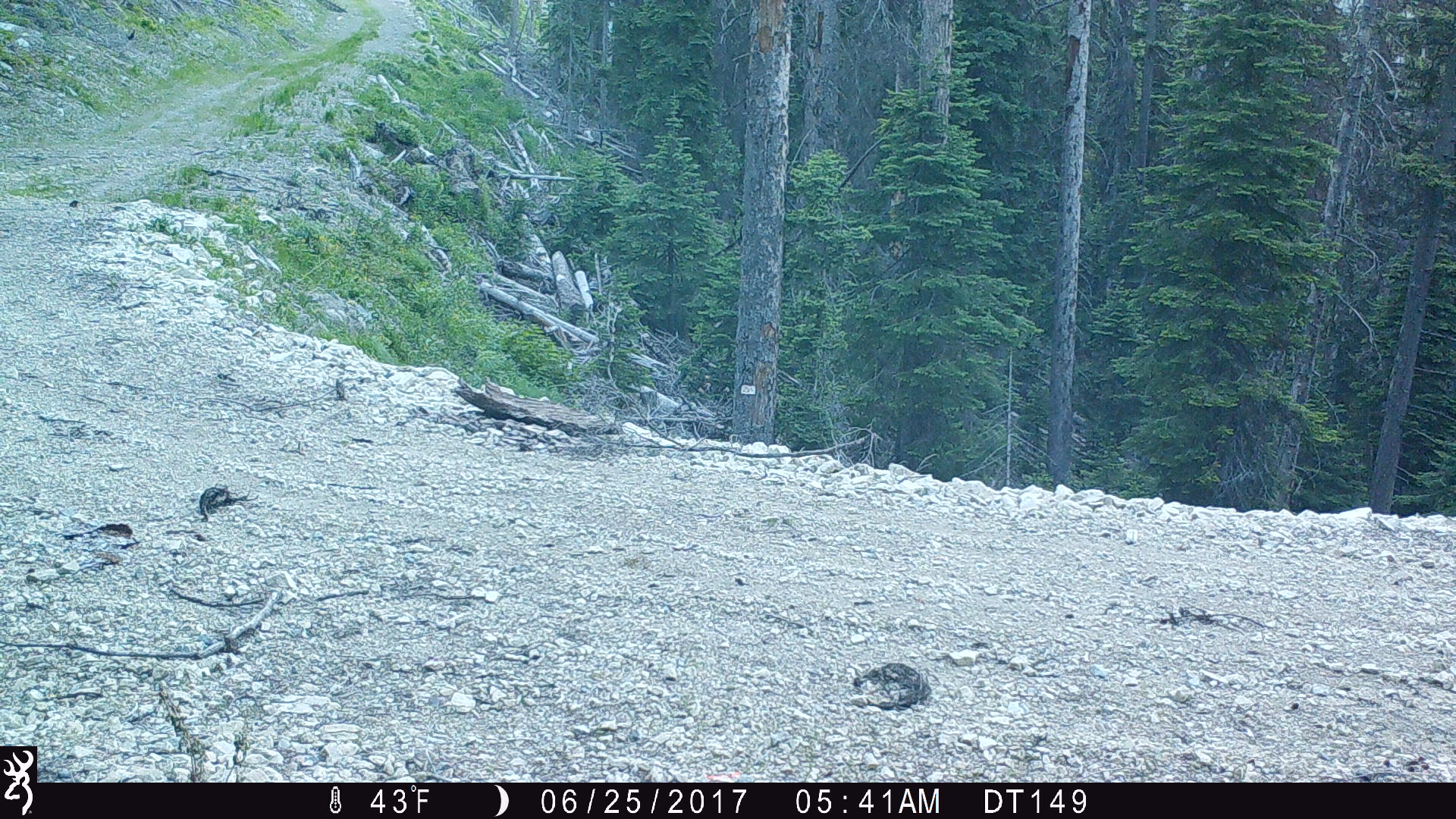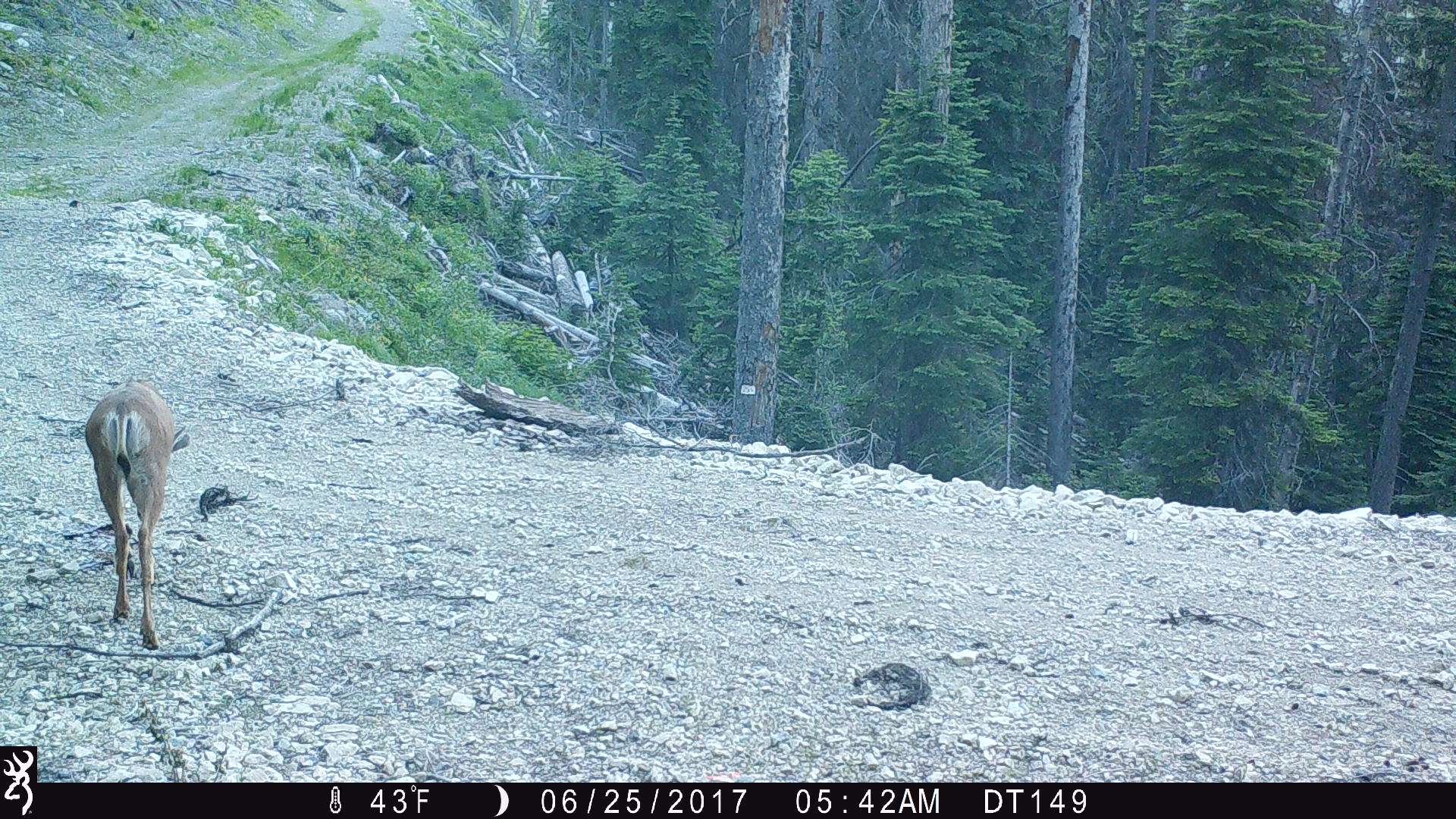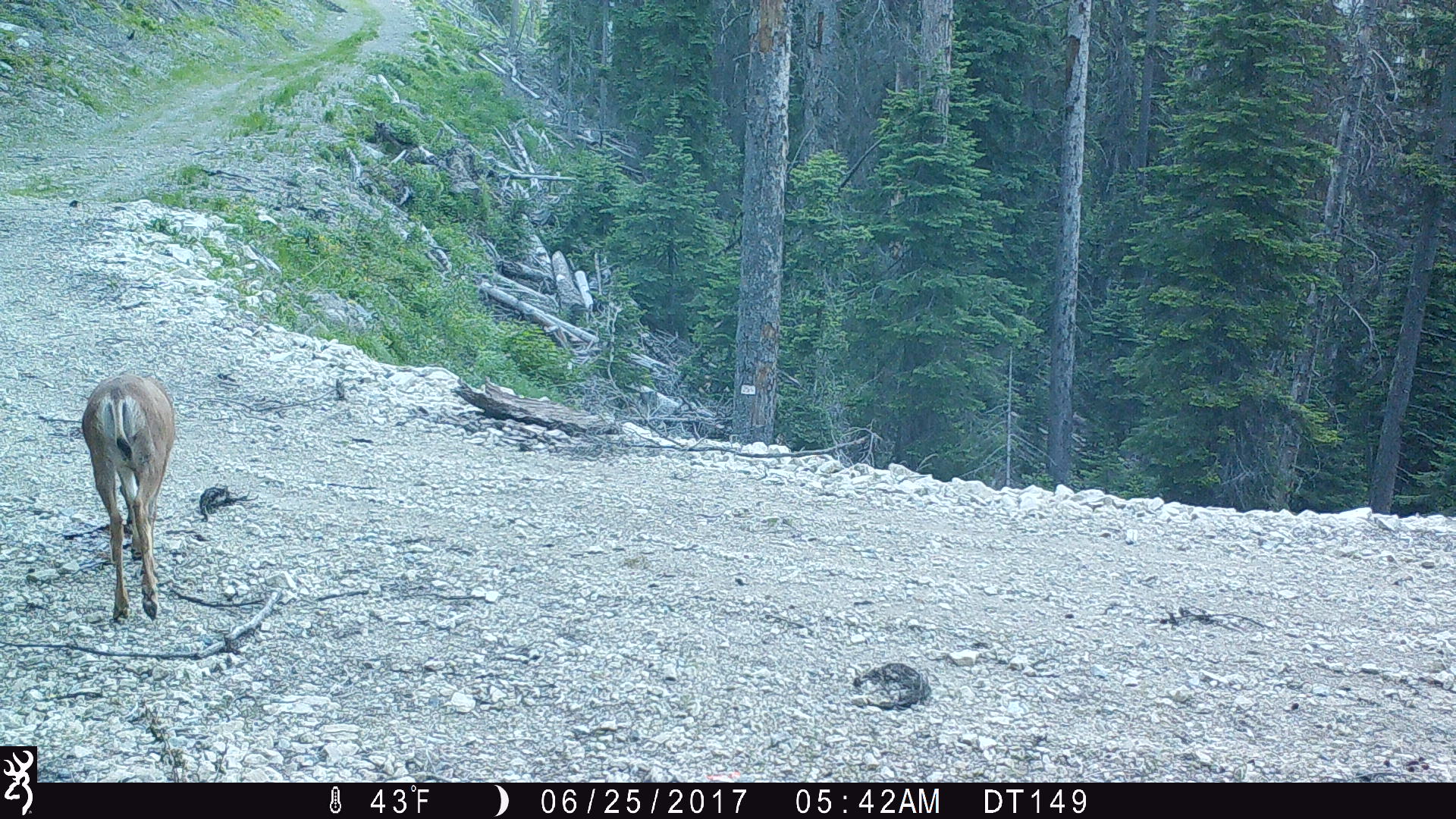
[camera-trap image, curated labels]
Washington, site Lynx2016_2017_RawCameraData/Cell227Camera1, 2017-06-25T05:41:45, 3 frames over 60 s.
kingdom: Animalia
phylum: Chordata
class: Mammalia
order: Artiodactyla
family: Cervidae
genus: Odocoileus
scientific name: Odocoileus hemionus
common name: mule deer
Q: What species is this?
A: Odocoileus hemionus (mule deer).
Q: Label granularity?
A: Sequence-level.